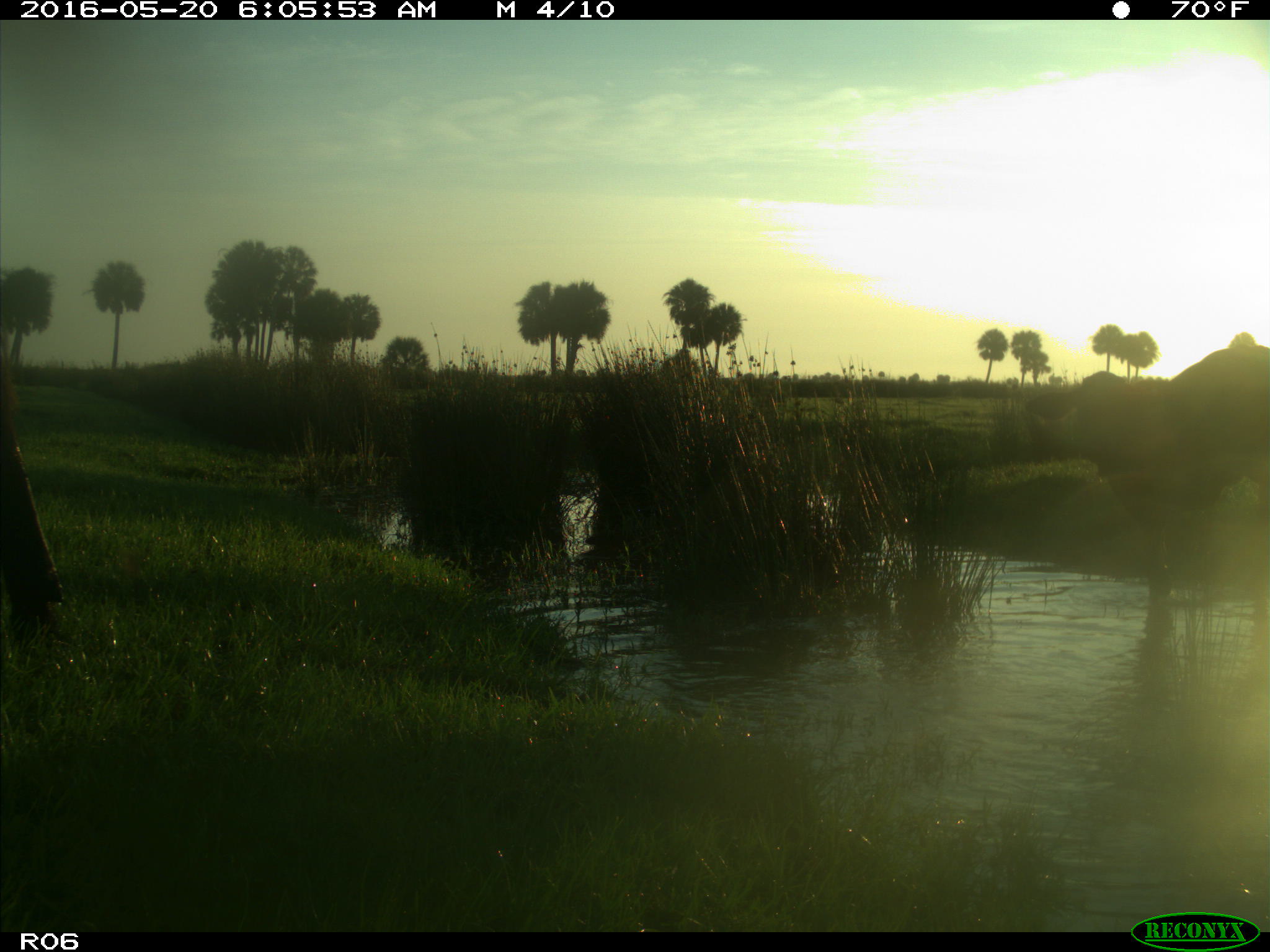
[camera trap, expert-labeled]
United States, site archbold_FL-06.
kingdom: Animalia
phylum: Chordata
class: Mammalia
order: Artiodactyla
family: Bovidae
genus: Bos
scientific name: Bos taurus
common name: domestic cow